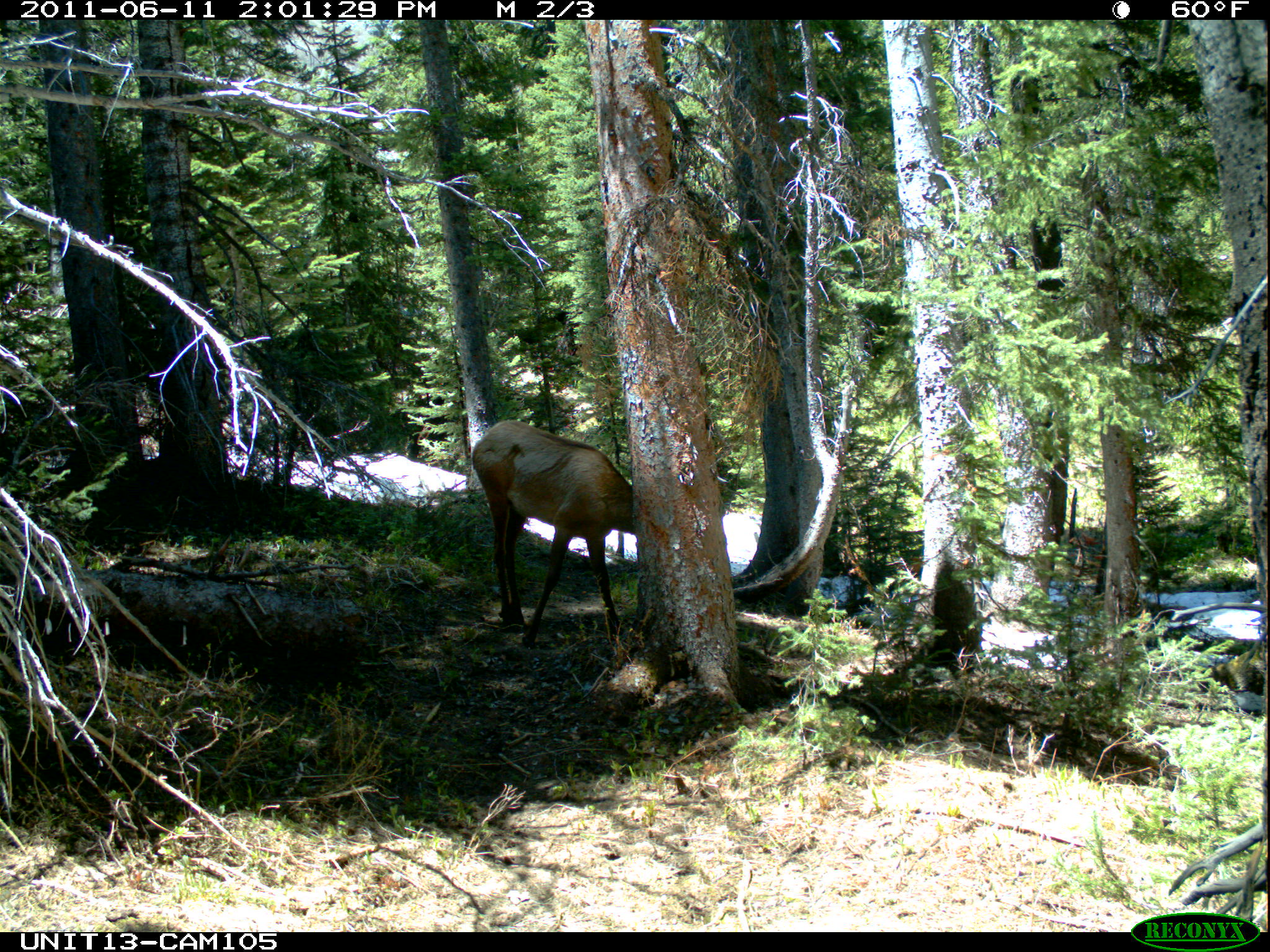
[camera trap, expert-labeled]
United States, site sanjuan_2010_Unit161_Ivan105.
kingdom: Animalia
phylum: Chordata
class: Mammalia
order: Artiodactyla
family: Cervidae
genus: Cervus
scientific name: Cervus elaphus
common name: red deer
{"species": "Cervus elaphus (red deer)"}